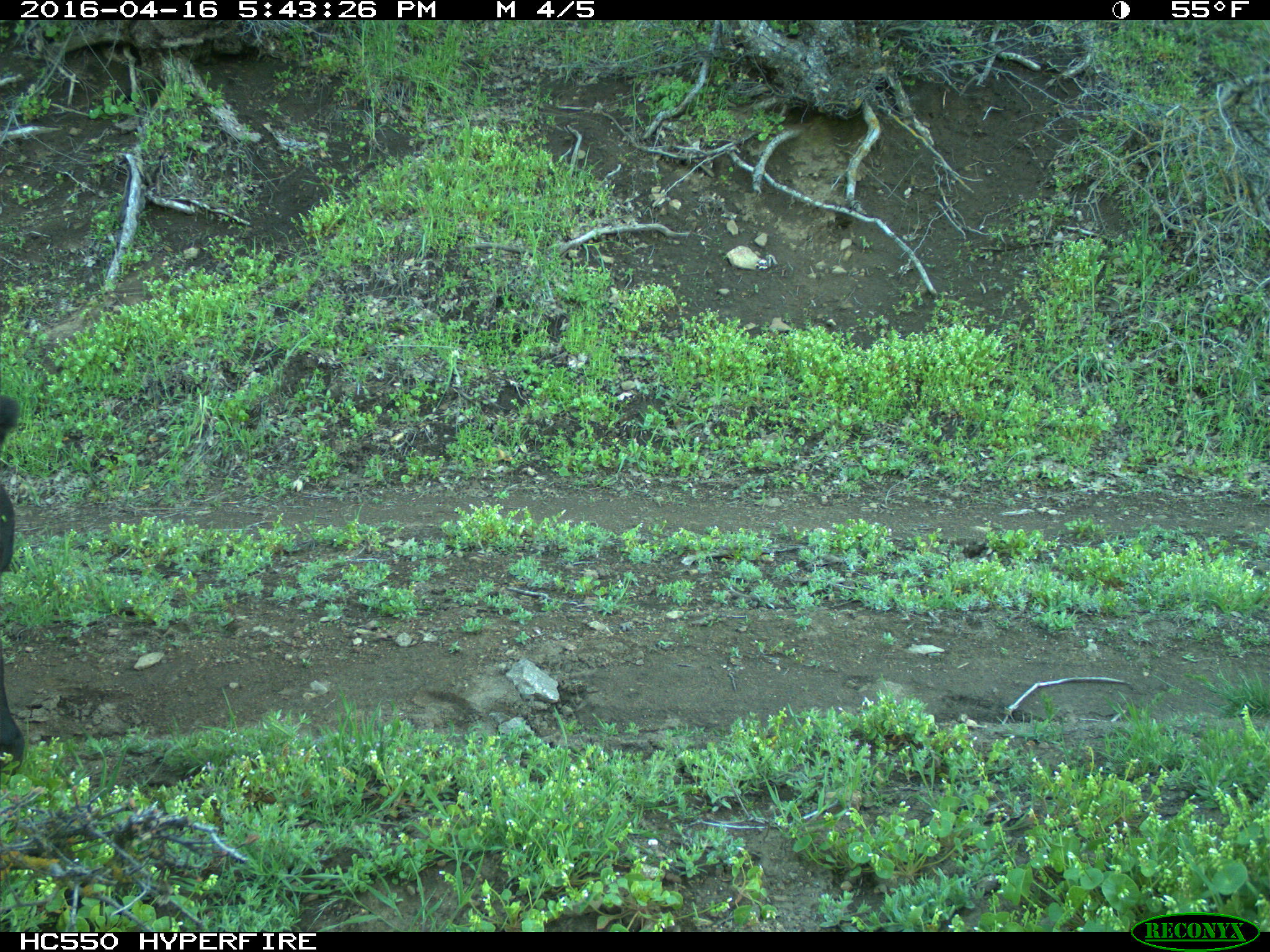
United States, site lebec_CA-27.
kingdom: Animalia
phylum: Chordata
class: Mammalia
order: Artiodactyla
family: Bovidae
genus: Bos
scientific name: Bos taurus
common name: domestic cow